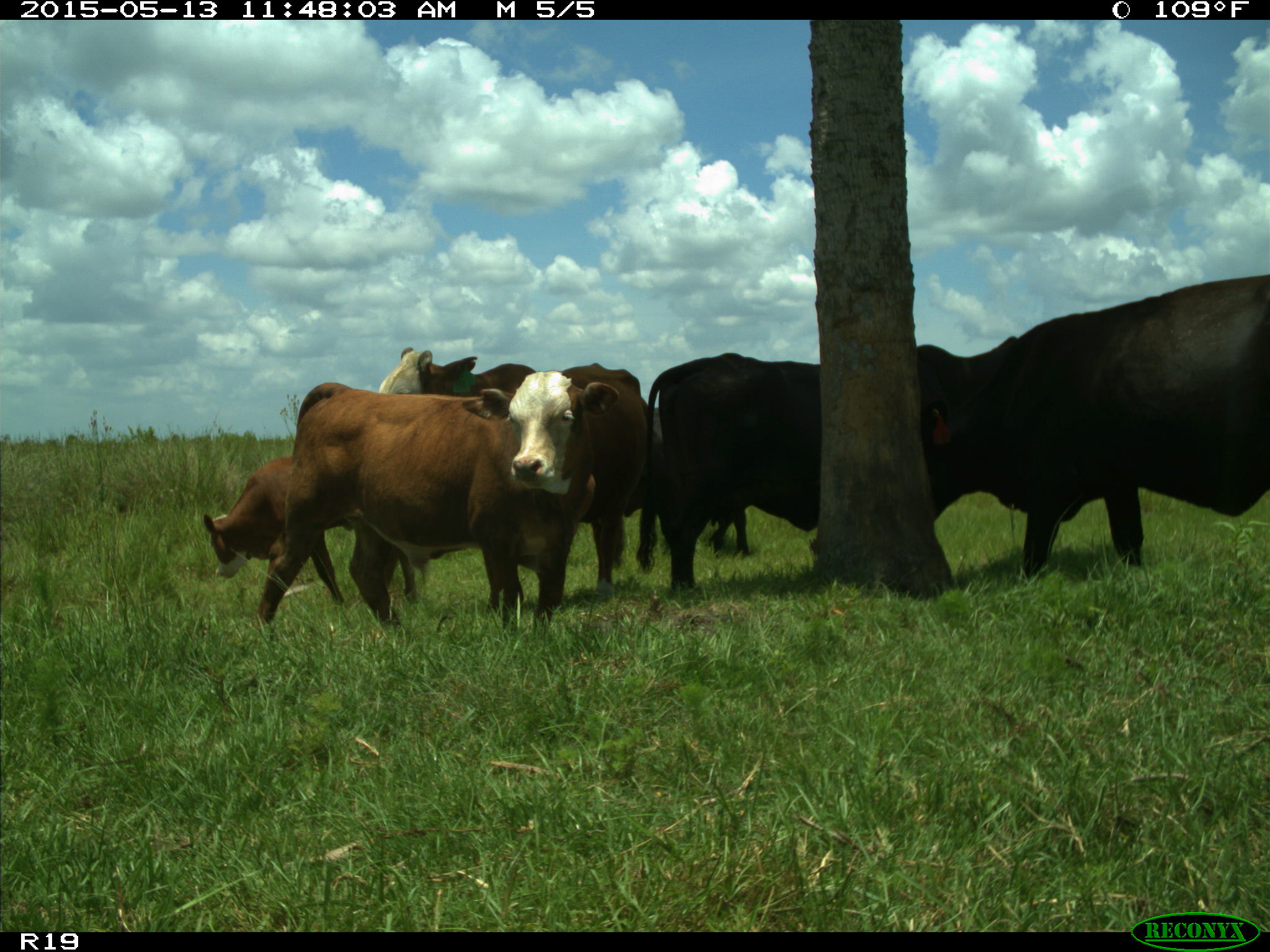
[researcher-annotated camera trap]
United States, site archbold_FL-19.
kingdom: Animalia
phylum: Chordata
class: Mammalia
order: Artiodactyla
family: Bovidae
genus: Bos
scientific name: Bos taurus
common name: domestic cow